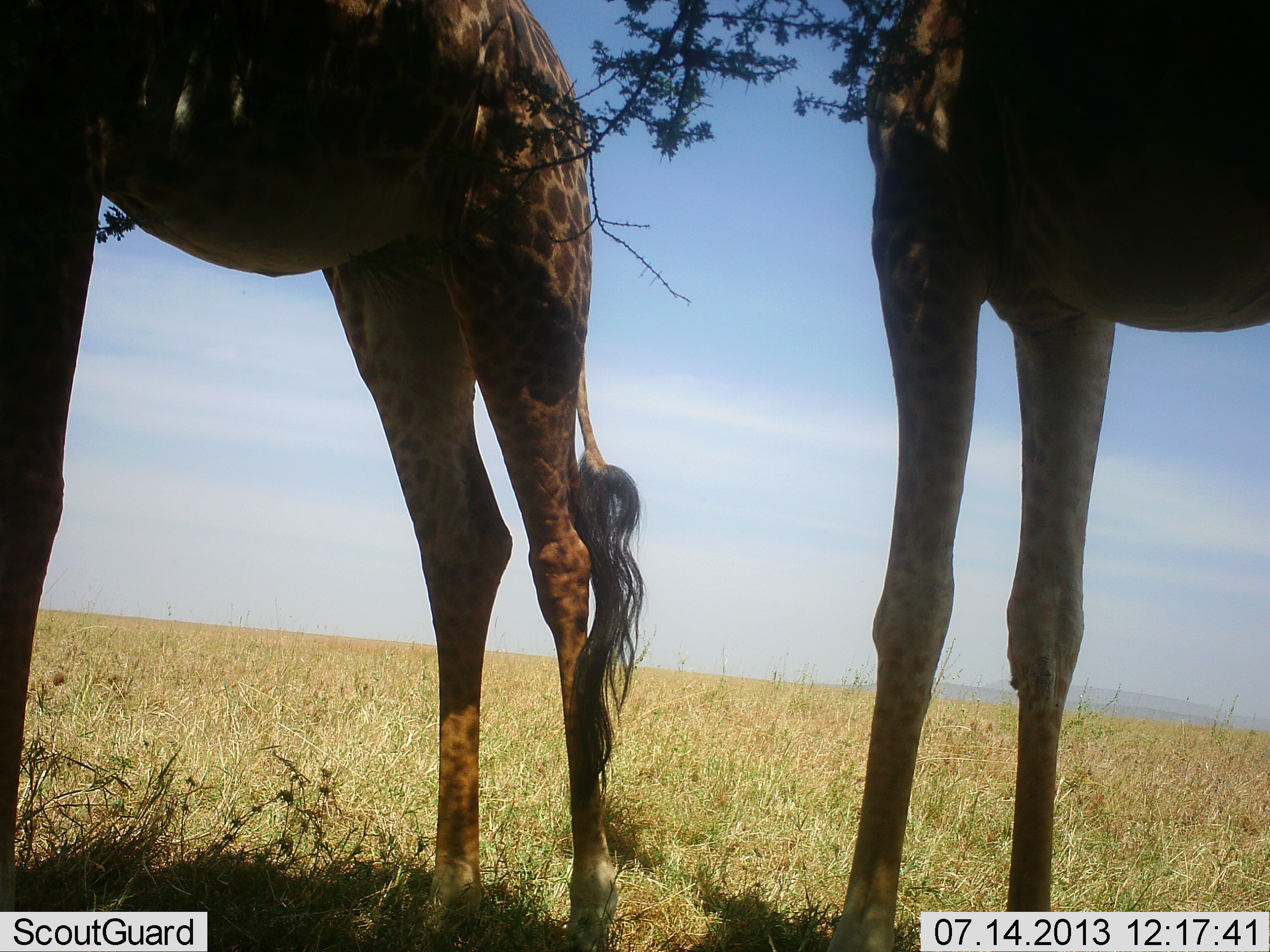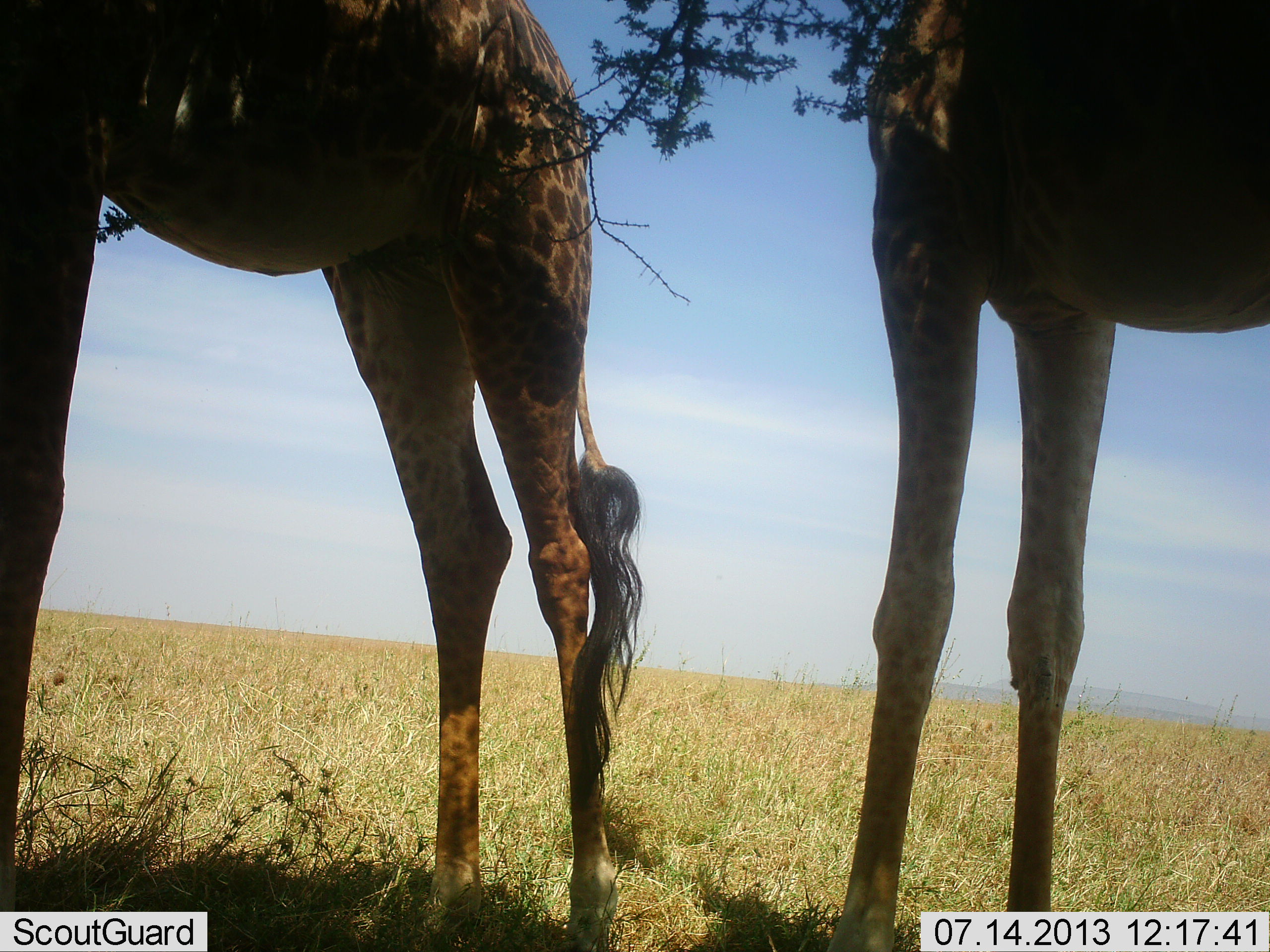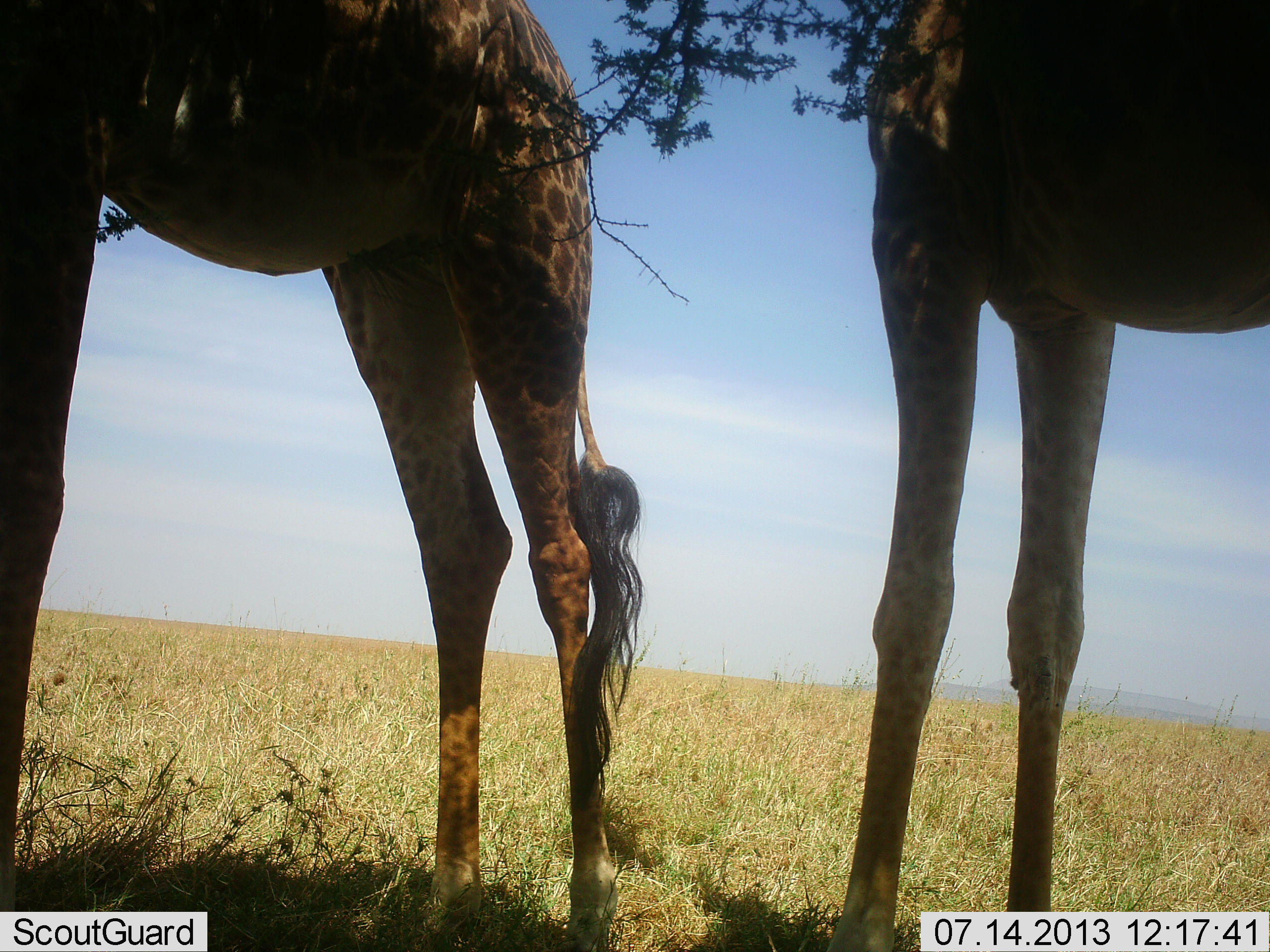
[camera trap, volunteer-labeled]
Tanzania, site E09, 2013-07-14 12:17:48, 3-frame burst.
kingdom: Animalia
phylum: Chordata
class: Mammalia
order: Artiodactyla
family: Giraffidae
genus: Giraffa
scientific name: Giraffa camelopardalis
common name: giraffe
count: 2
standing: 82%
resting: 0%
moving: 0%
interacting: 0%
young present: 0%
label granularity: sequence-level